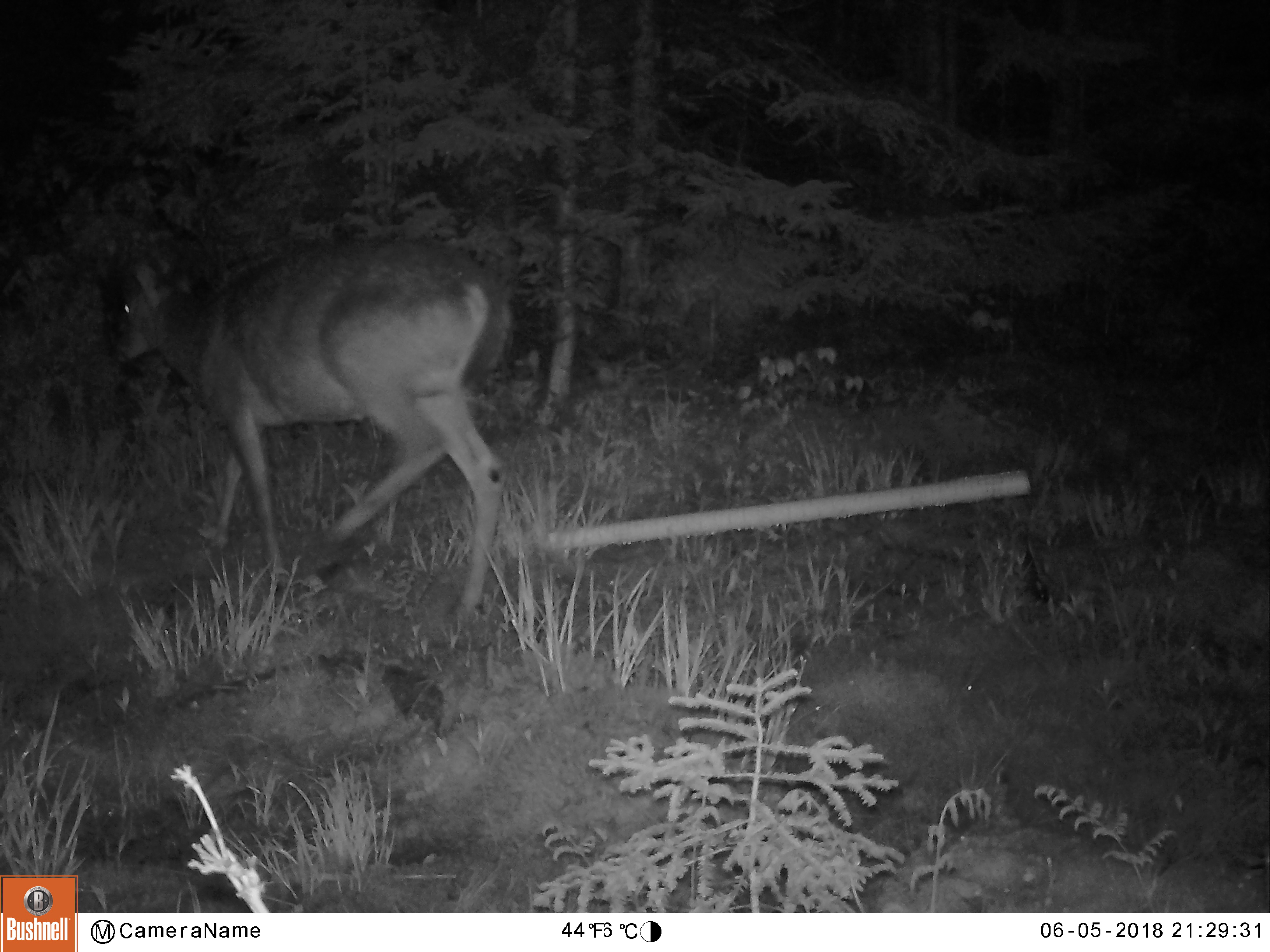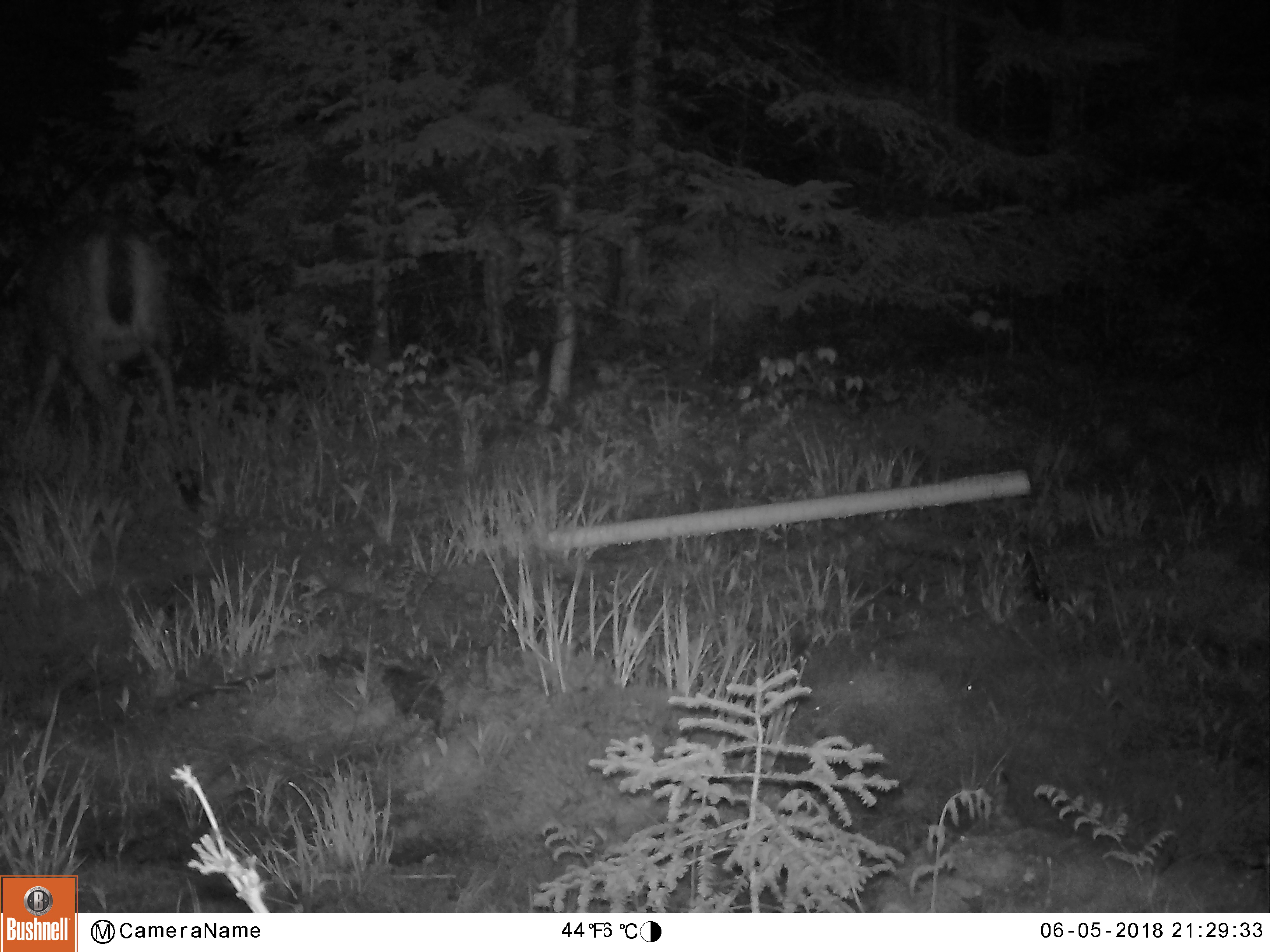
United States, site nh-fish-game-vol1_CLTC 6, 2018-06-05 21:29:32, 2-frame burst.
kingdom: Animalia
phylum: Chordata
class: Mammalia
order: Artiodactyla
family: Cervidae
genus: Odocoileus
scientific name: Odocoileus virginianus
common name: white-tailed deer